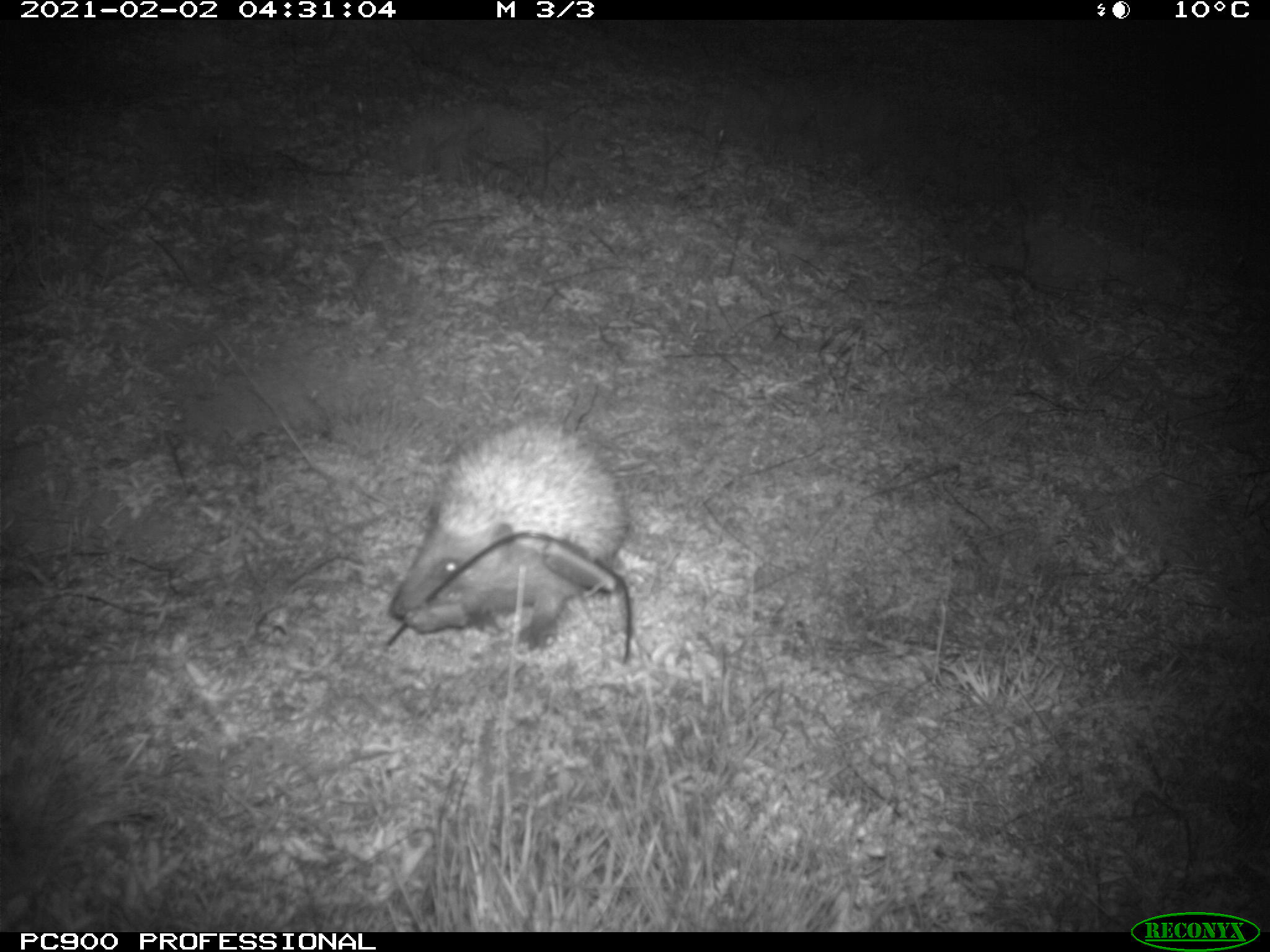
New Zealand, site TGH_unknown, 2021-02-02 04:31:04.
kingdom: Animalia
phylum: Chordata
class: Mammalia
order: Eulipotyphla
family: Erinaceidae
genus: Erinaceus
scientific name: Erinaceus europaeus europaeus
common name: european hedgehog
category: hedgehog